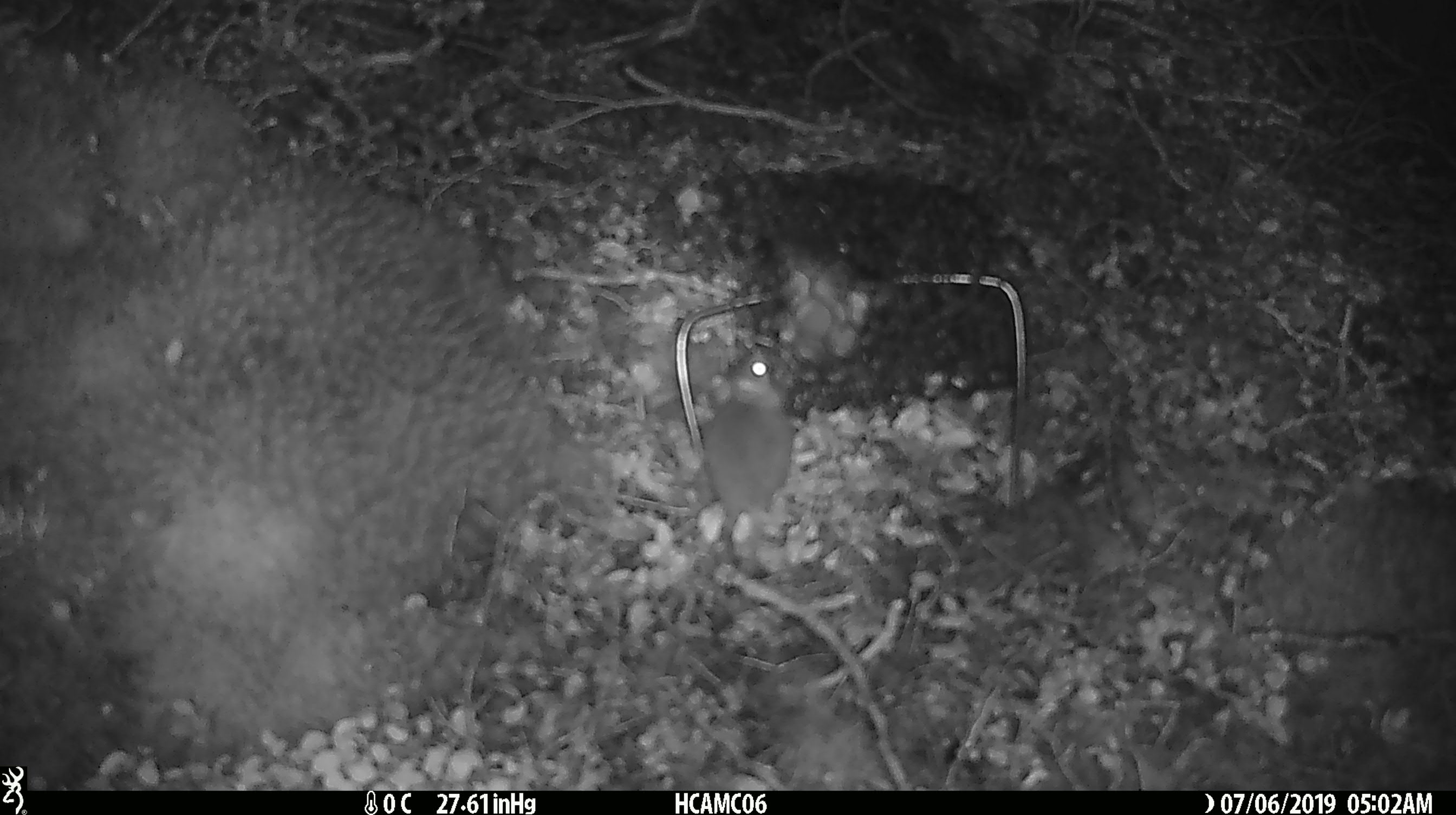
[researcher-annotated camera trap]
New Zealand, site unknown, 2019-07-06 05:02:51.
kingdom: Animalia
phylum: Chordata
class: Mammalia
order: Rodentia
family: Muridae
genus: Mus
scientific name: Mus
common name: mouse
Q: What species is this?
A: Mouse (Mus).